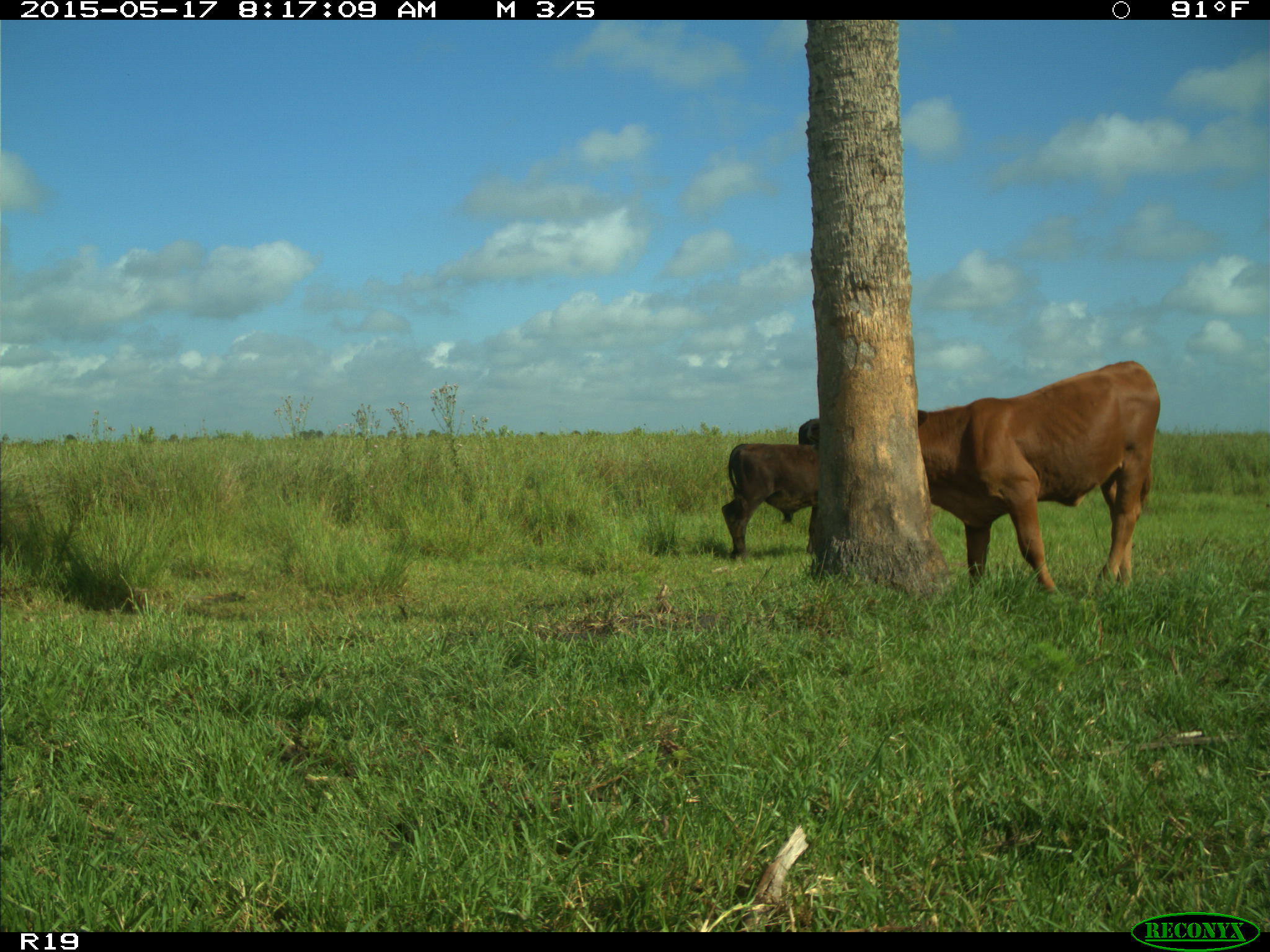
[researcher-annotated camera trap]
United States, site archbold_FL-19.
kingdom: Animalia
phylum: Chordata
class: Mammalia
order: Artiodactyla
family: Bovidae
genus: Bos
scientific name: Bos taurus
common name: domestic cow